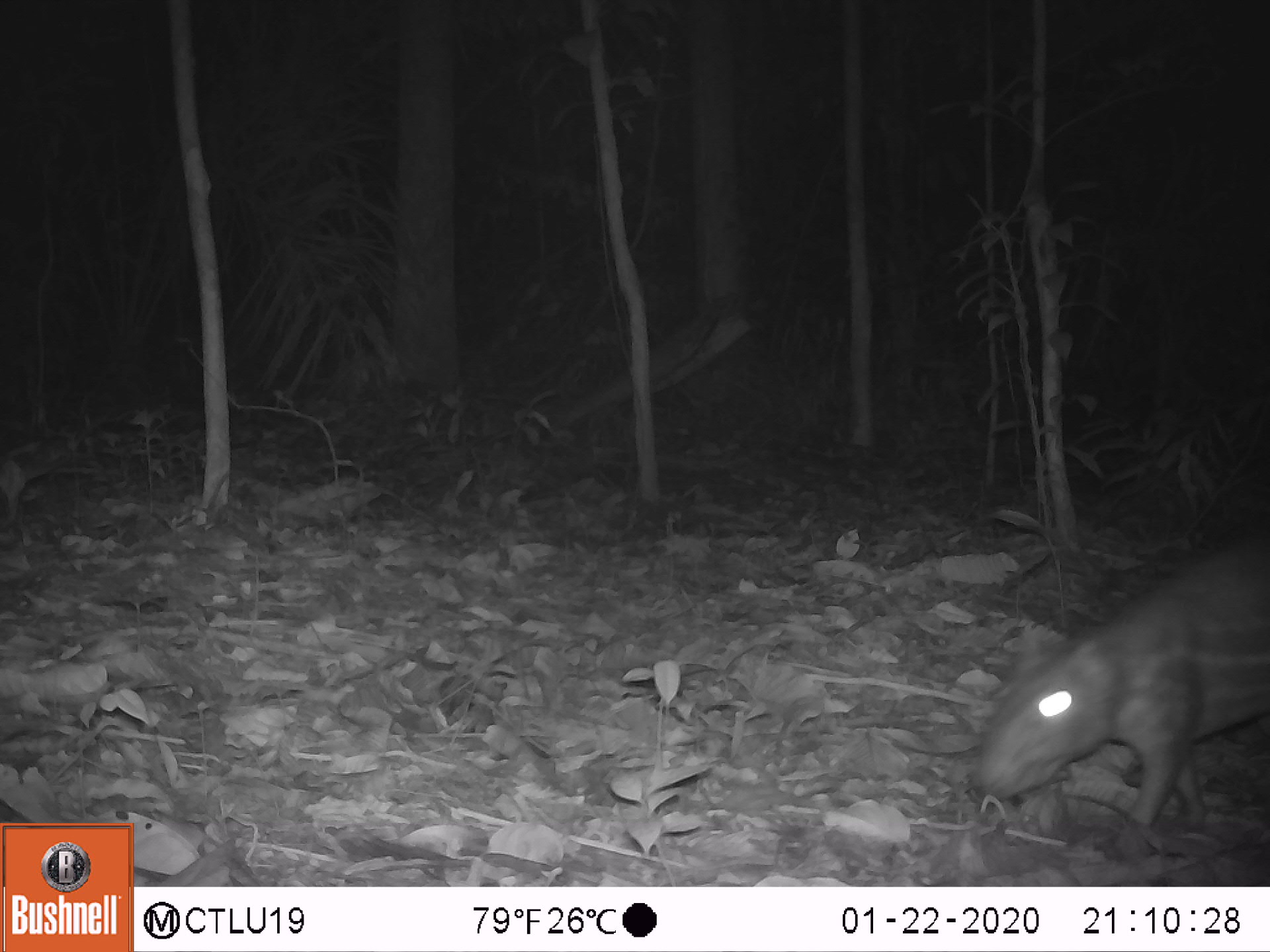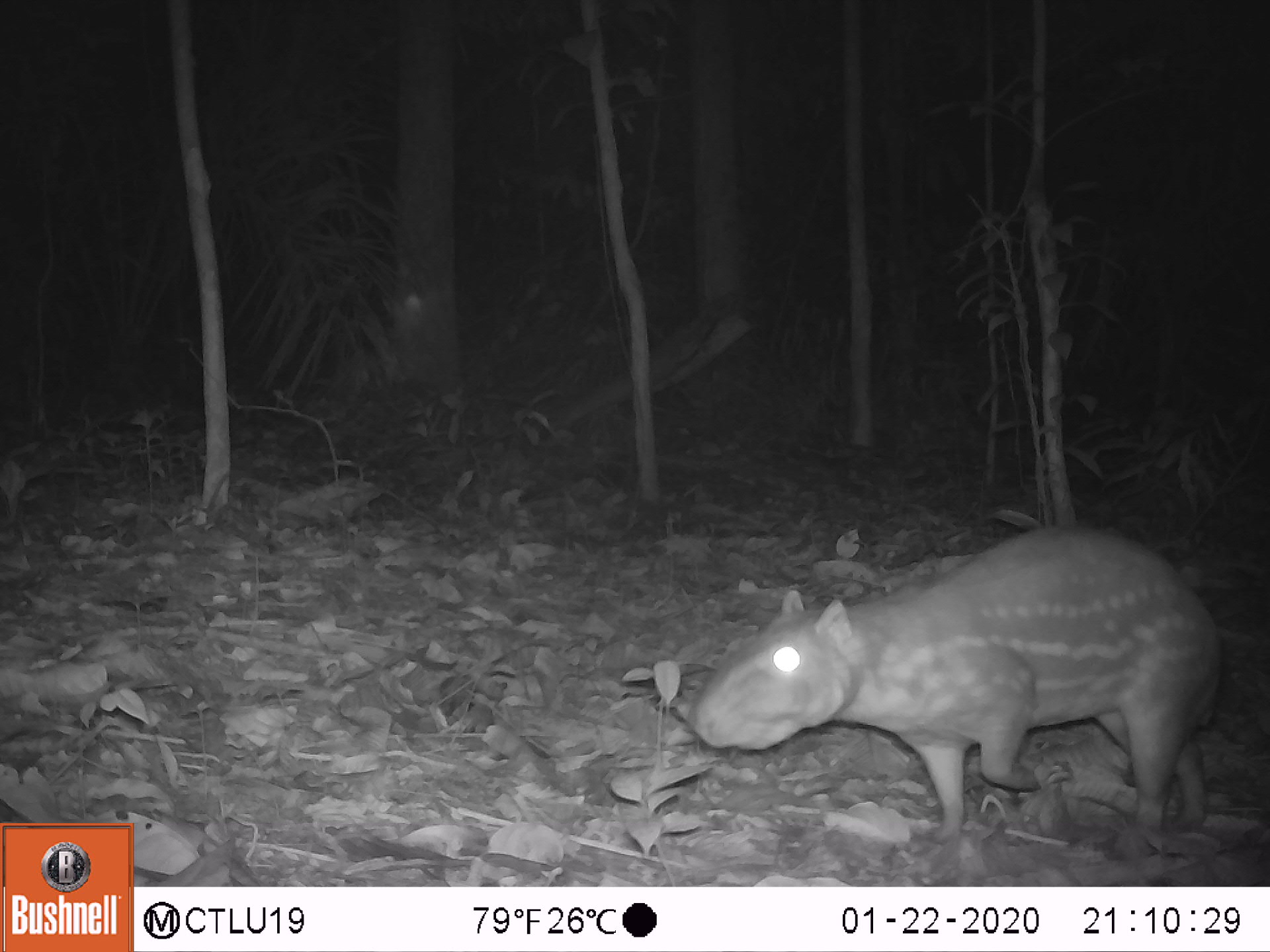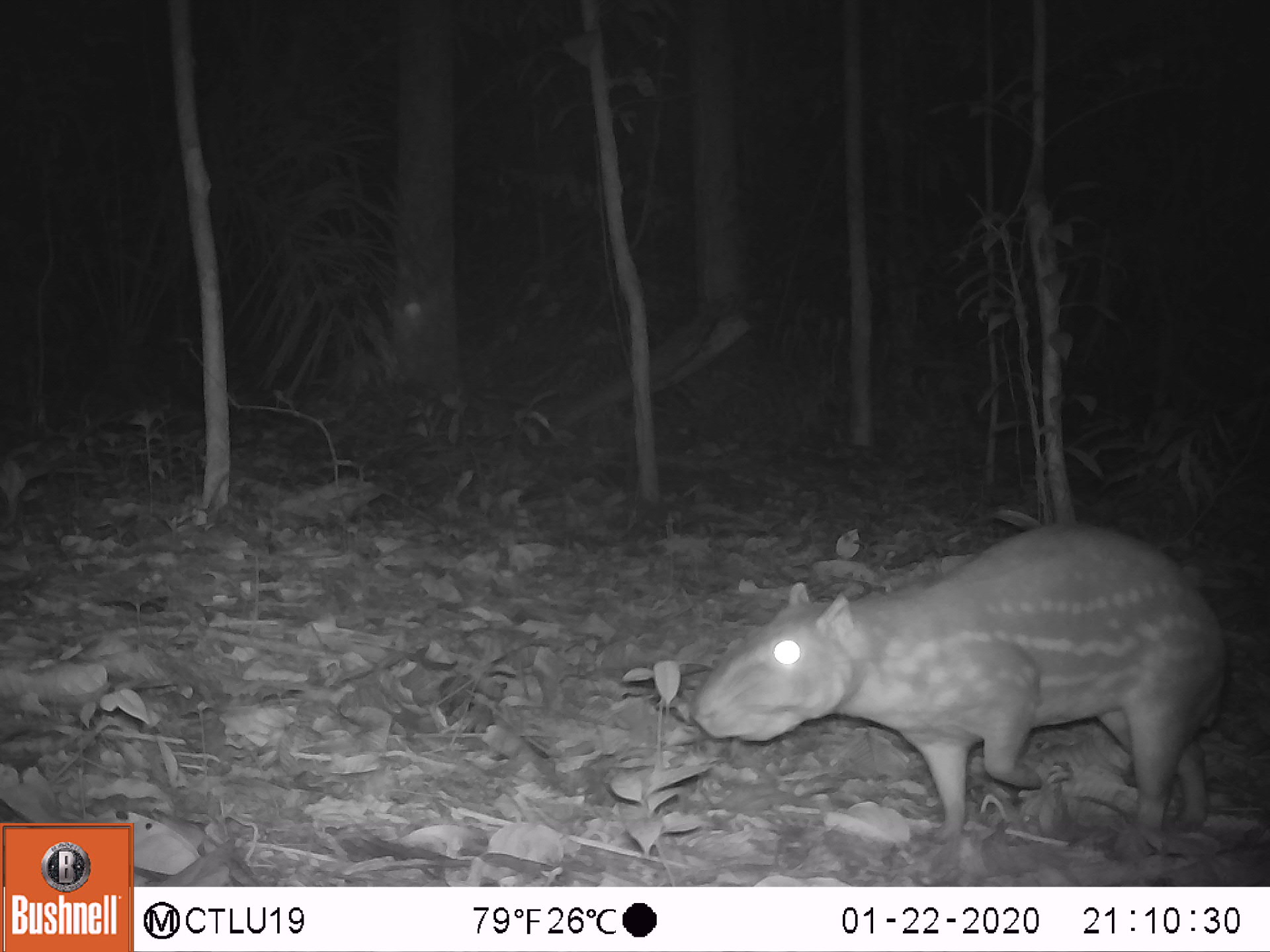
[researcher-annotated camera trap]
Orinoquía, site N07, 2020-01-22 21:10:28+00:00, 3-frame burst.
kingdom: Animalia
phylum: Chordata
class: Mammalia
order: Rodentia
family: Cuniculidae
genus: Cuniculus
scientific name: Cuniculus paca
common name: spotted paca